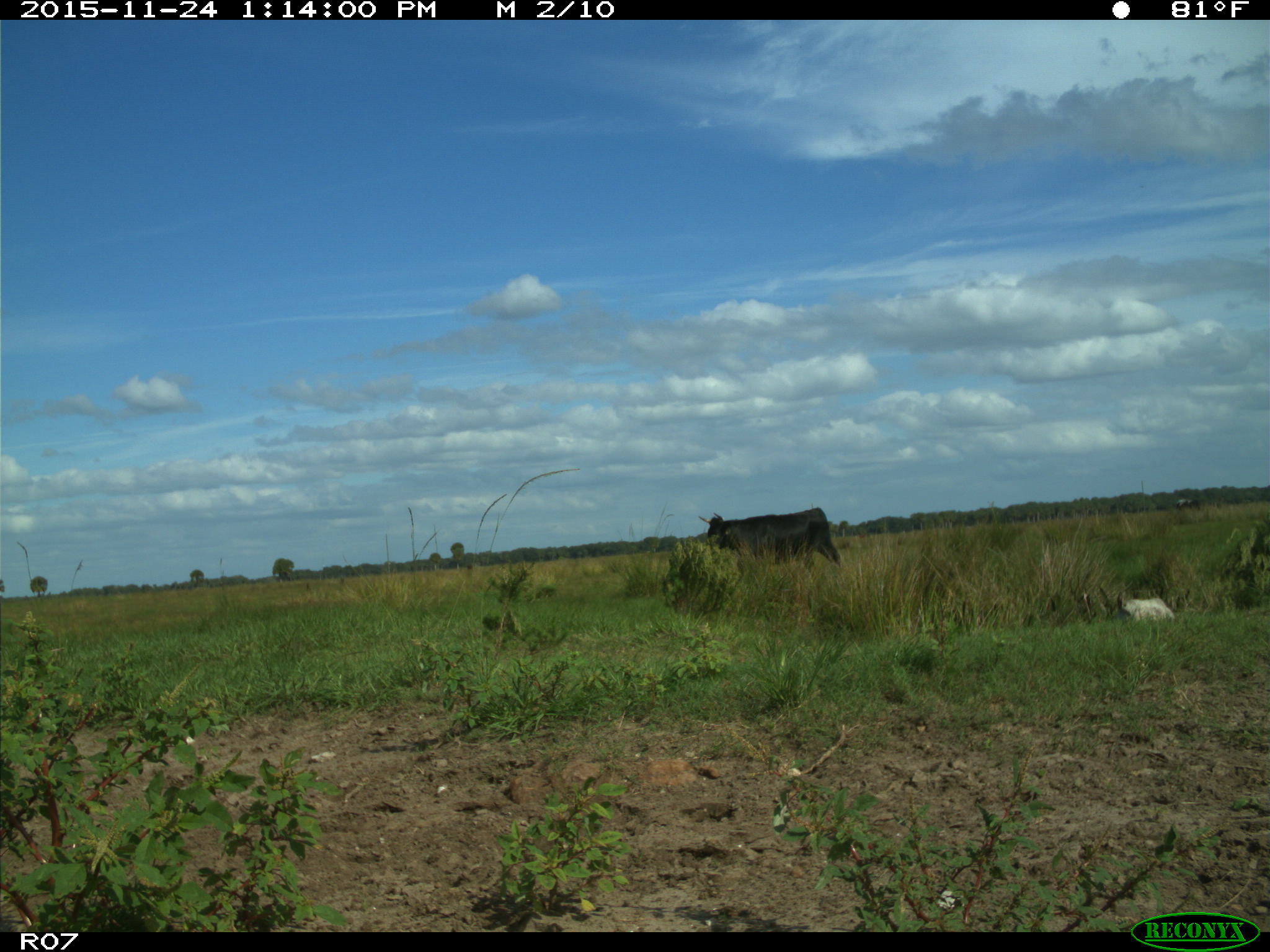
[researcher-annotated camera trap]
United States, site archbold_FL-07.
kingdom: Animalia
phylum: Chordata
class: Mammalia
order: Artiodactyla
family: Bovidae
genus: Bos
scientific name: Bos taurus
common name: domestic cow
Bos taurus (domestic cow).